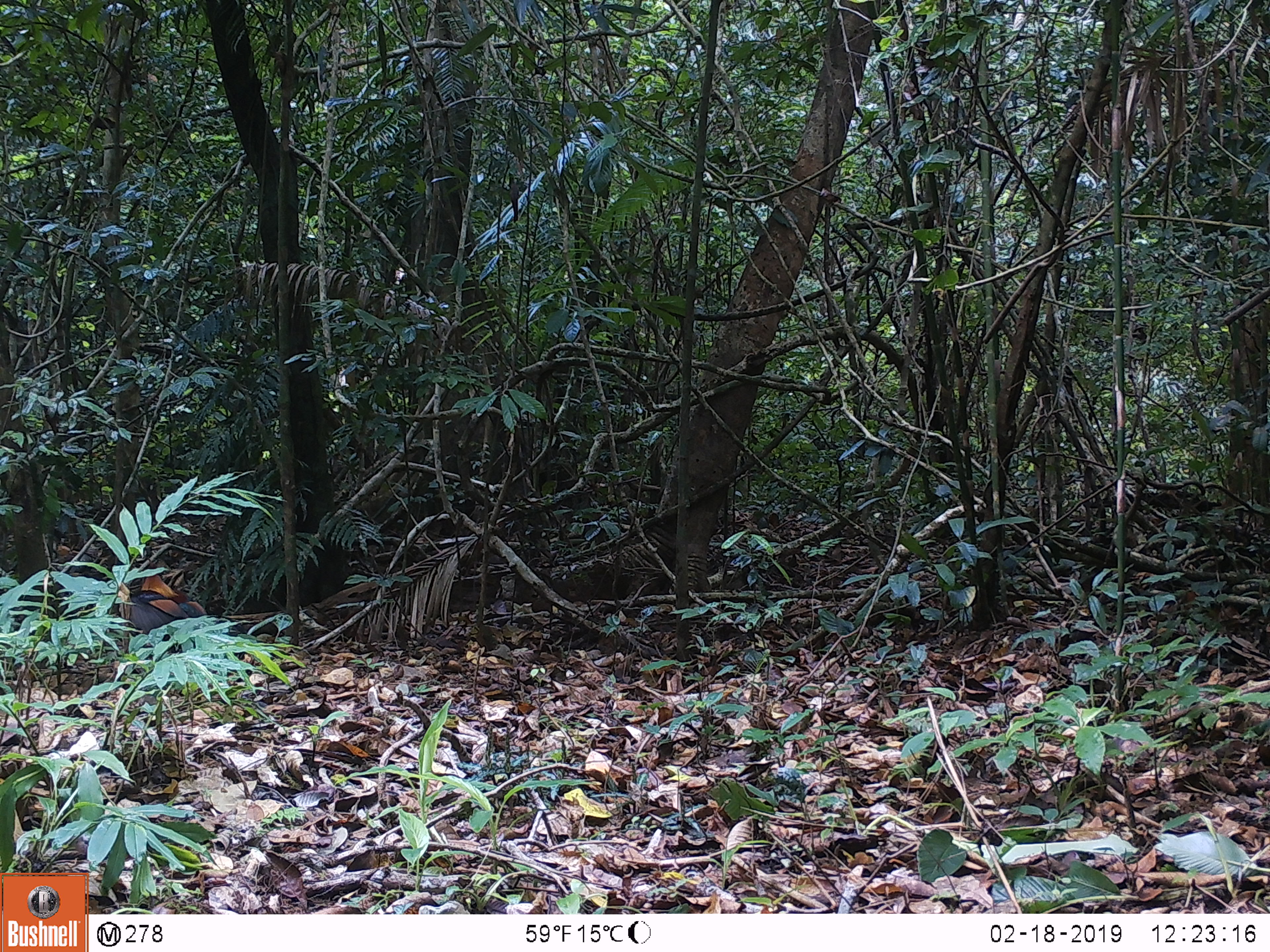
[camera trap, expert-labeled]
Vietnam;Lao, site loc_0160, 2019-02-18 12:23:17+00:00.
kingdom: Animalia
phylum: Chordata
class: Aves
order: Galliformes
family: Phasianidae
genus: Gallus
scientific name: Gallus gallus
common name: red junglefowl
Red junglefowl (Gallus gallus). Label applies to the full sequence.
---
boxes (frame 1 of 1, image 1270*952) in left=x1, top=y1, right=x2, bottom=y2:
red junglefowl: left=129, top=576, right=208, bottom=652